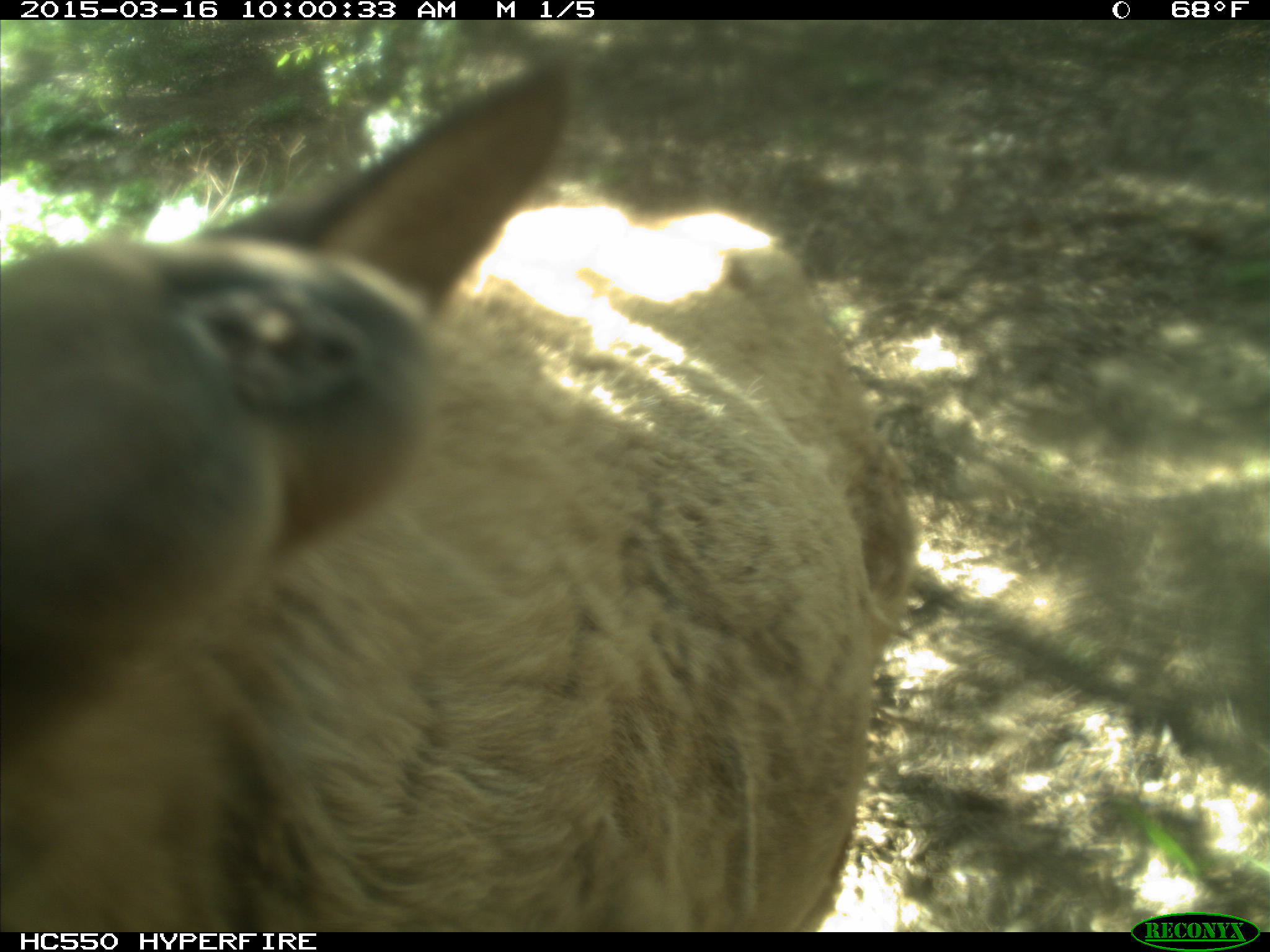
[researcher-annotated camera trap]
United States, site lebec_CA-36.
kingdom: Animalia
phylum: Chordata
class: Mammalia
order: Artiodactyla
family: Cervidae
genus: Cervus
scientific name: Cervus canadensis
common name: elk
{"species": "Cervus canadensis (elk)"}